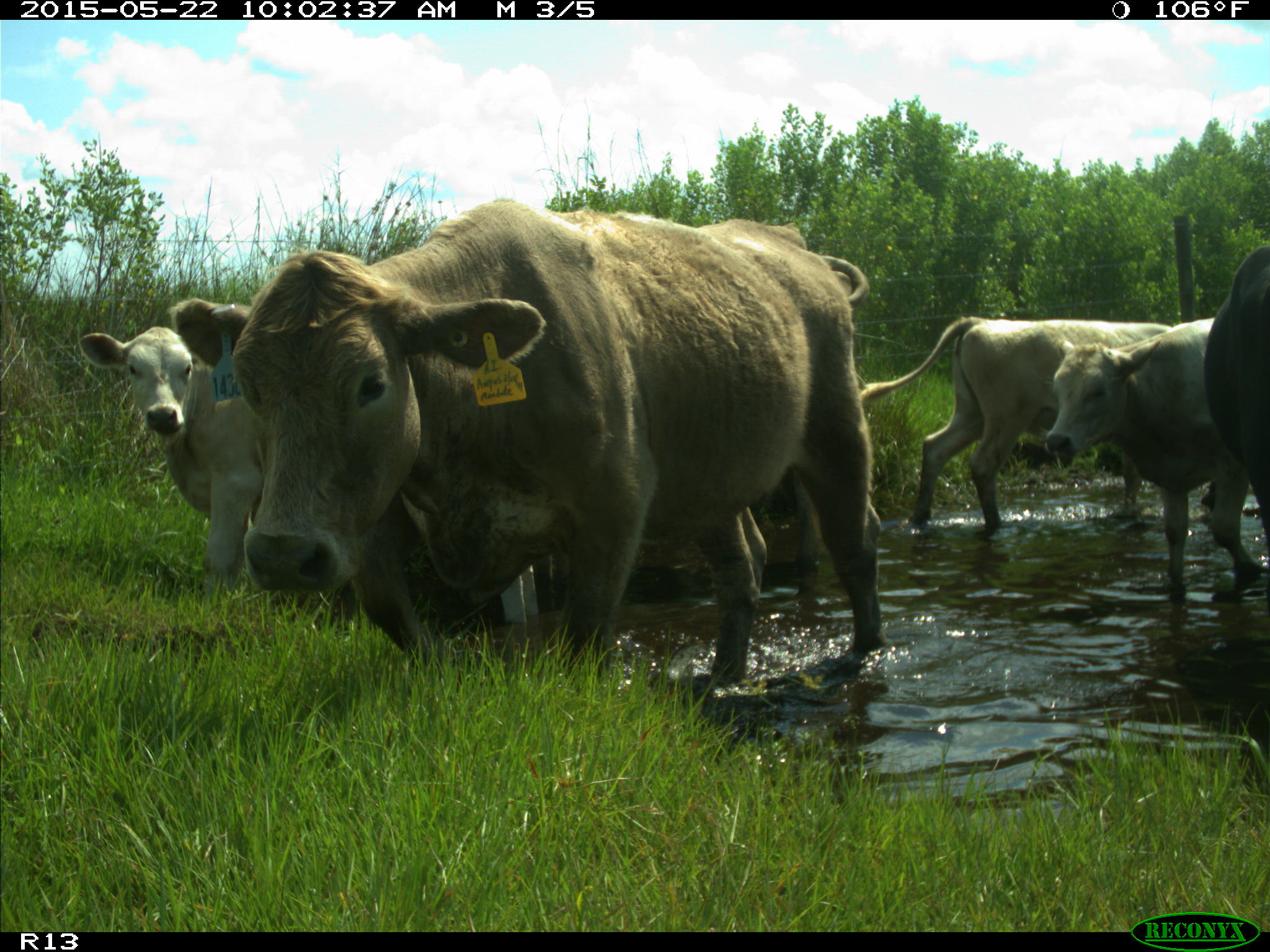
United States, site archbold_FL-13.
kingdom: Animalia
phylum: Chordata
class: Mammalia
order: Artiodactyla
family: Bovidae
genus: Bos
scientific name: Bos taurus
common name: domestic cow